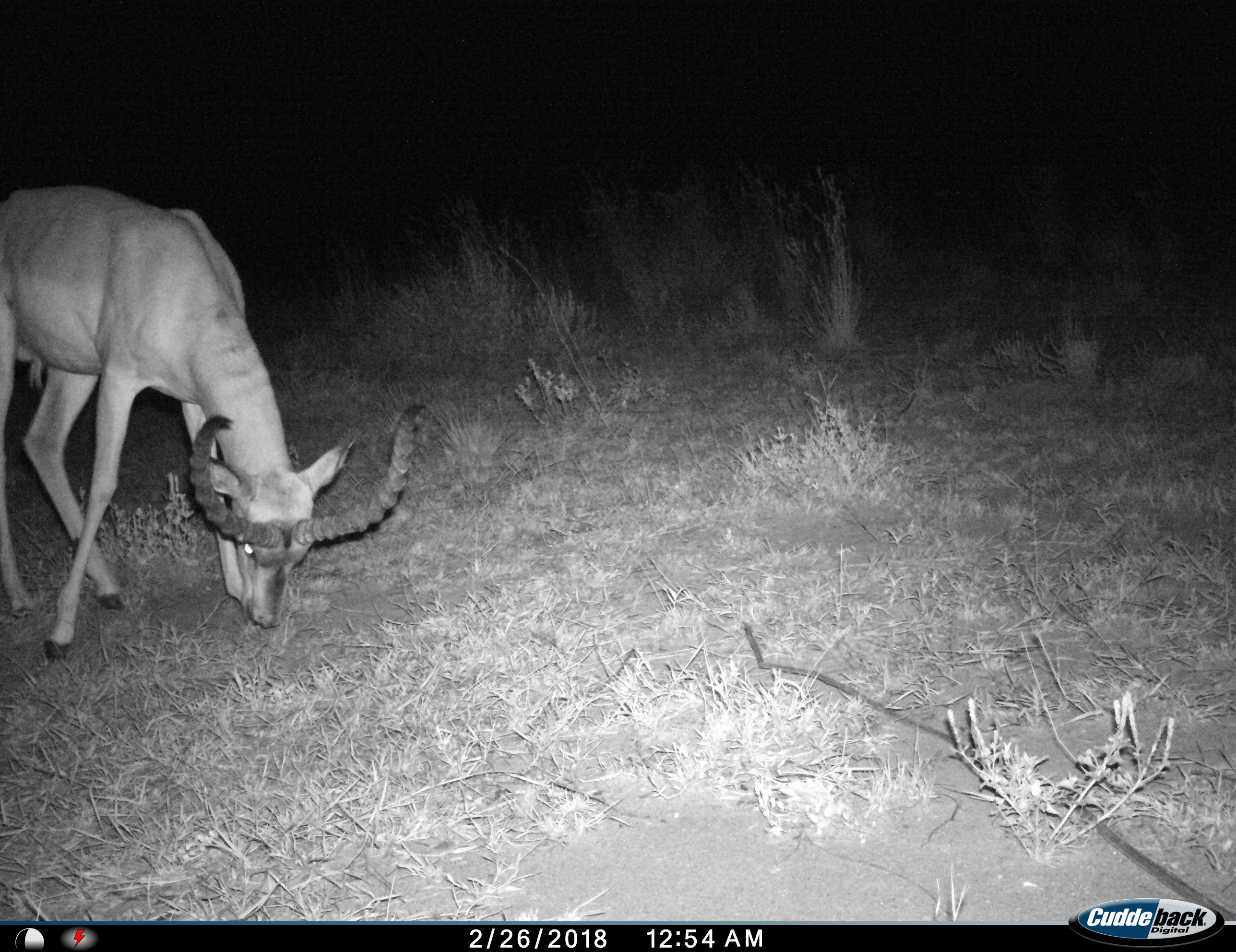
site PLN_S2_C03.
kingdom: Animalia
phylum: Chordata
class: Mammalia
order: Artiodactyla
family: Bovidae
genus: Aepyceros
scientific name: Aepyceros melampus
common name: impala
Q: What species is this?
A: Impala (Aepyceros melampus).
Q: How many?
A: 1.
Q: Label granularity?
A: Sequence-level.